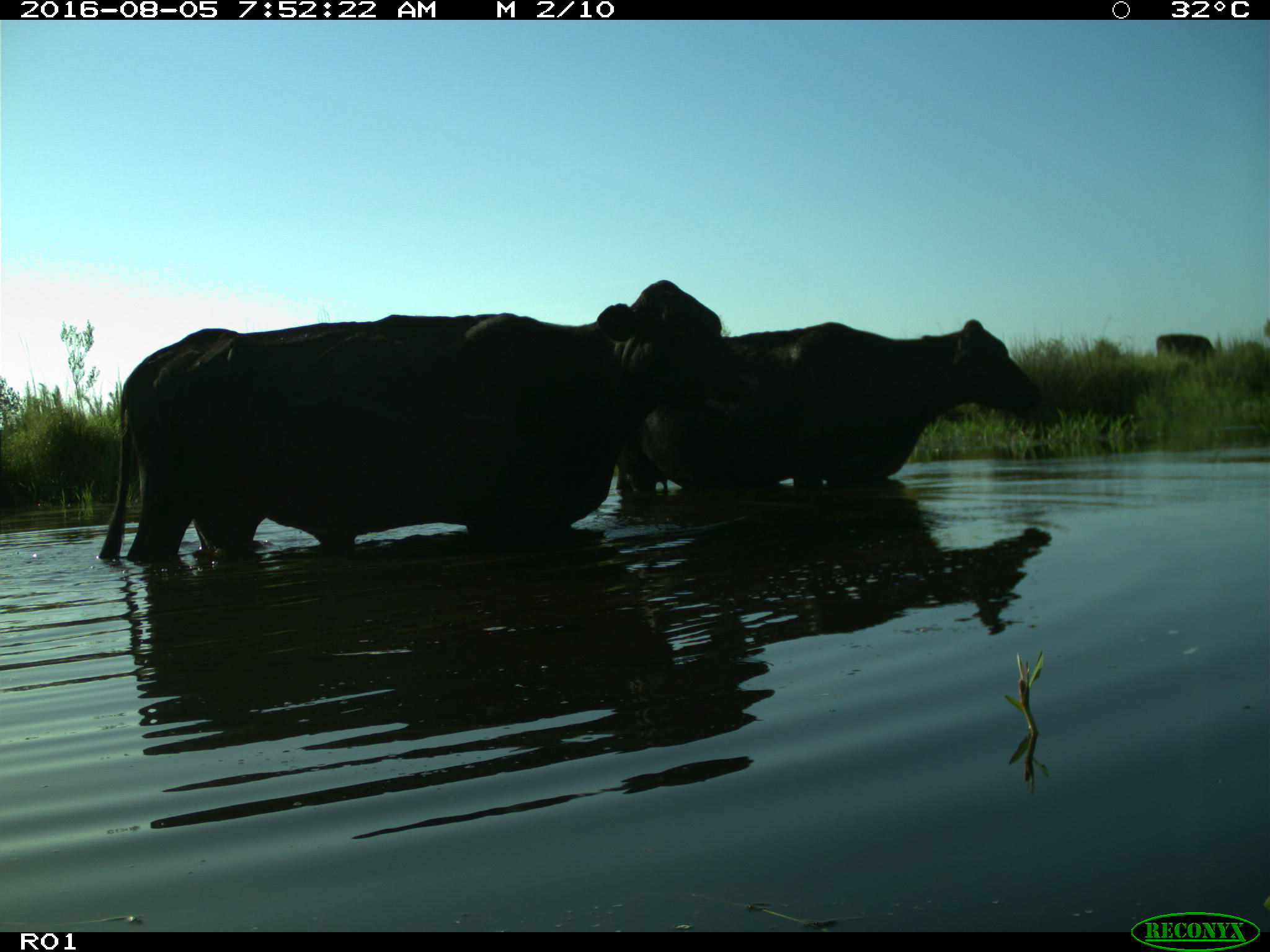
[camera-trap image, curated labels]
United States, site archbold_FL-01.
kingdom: Animalia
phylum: Chordata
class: Mammalia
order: Artiodactyla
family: Bovidae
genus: Bos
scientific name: Bos taurus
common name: domestic cow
Bos taurus (domestic cow).